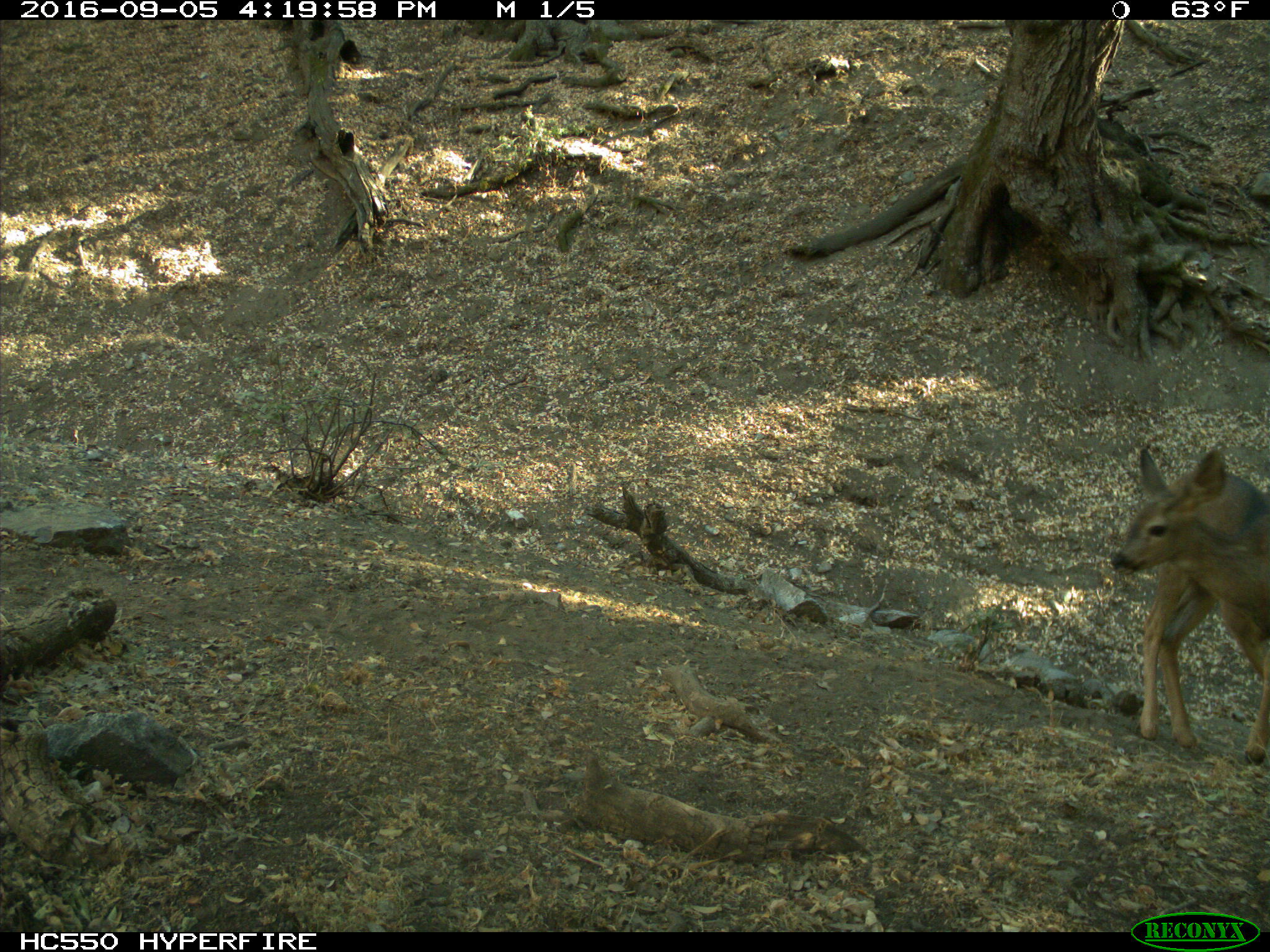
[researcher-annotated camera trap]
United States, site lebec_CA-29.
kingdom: Animalia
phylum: Chordata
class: Mammalia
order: Artiodactyla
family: Cervidae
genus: Odocoileus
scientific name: Odocoileus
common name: deer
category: unidentified deer